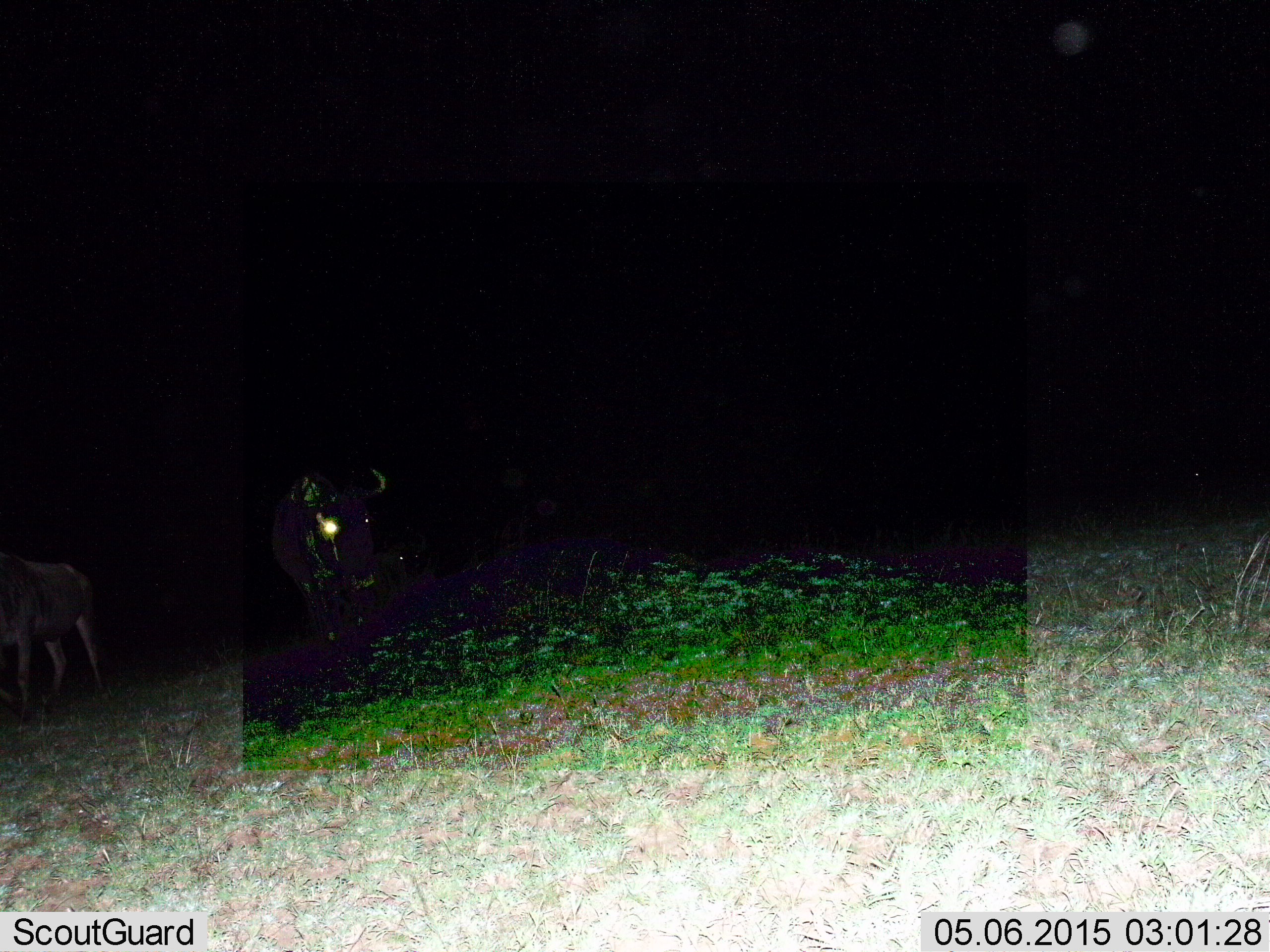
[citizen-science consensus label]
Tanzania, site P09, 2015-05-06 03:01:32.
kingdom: Animalia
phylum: Chordata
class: Mammalia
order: Artiodactyla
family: Bovidae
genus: Connochaetes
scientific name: Connochaetes taurinus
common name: blue wildebeest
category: wildebeest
Wildebeest (blue wildebeest) (Connochaetes taurinus), count 2. Behavior (volunteer vote fractions): standing 90%, resting 0%, moving 20%, interacting 0%. Young present (vote fraction): 0%. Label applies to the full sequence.